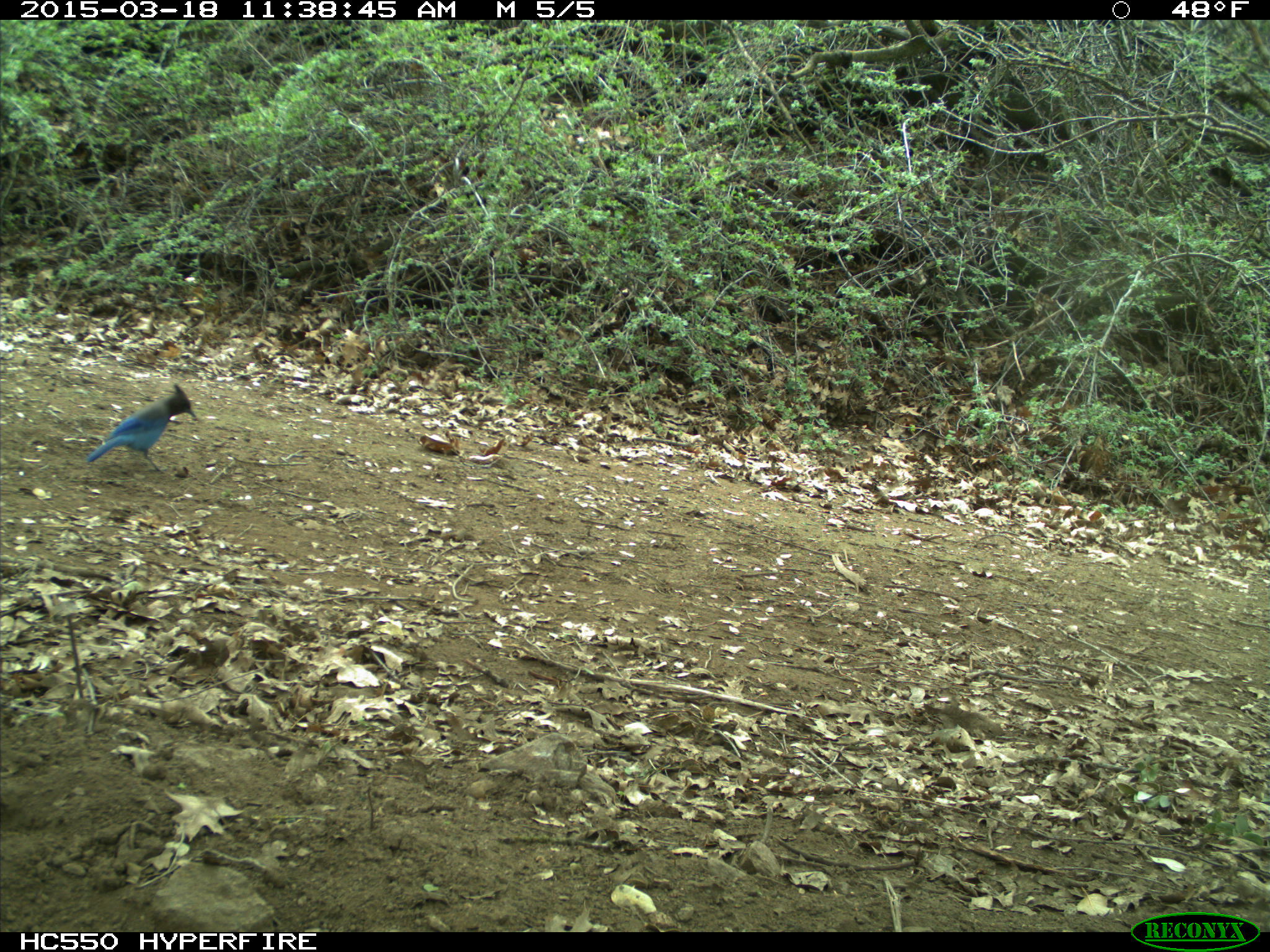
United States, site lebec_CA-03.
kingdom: Animalia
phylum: Chordata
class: Aves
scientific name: Aves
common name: birds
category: unidentified bird